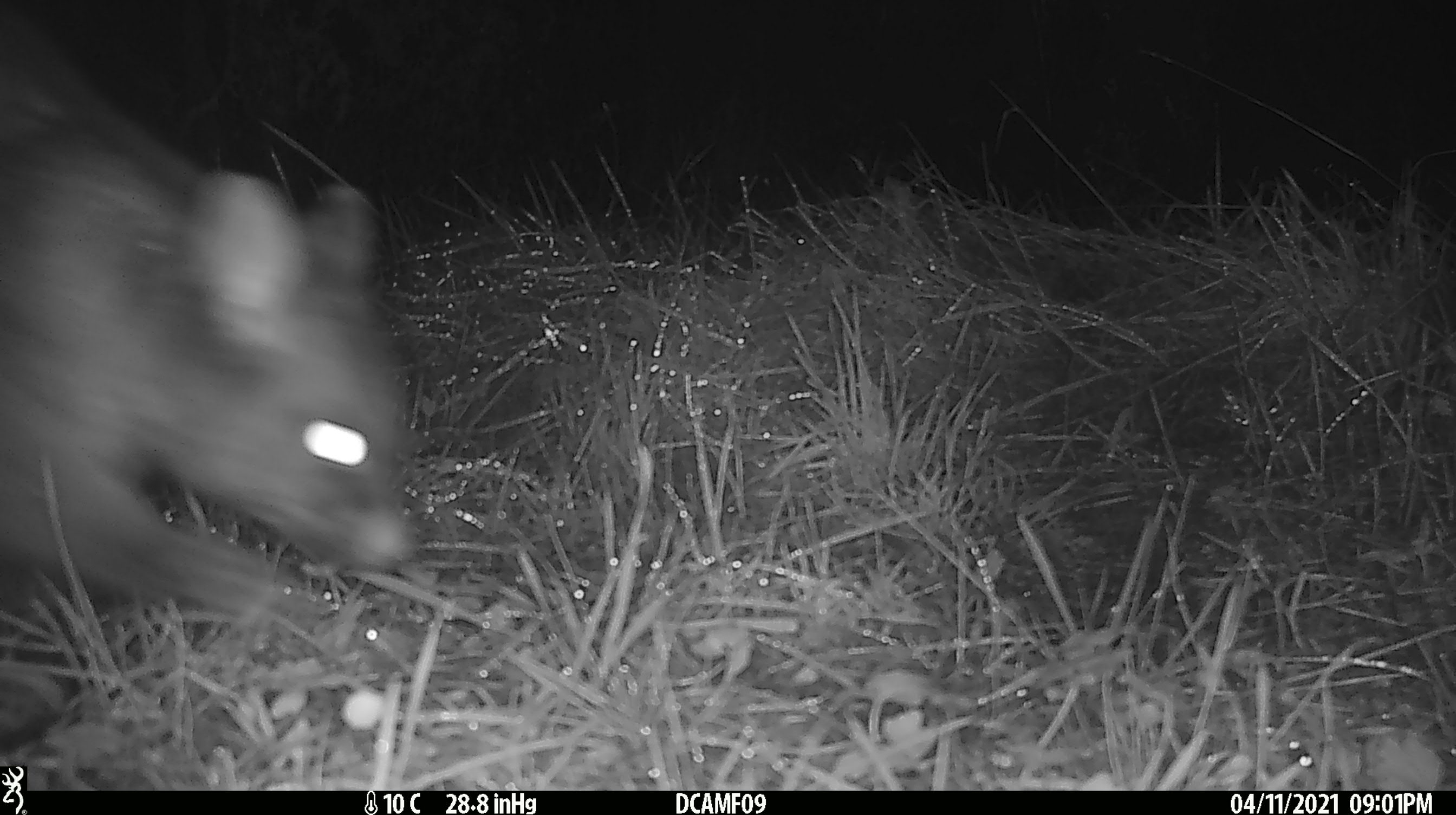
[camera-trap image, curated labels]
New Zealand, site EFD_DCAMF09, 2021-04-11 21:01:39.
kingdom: Animalia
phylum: Chordata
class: Mammalia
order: Diprotodontia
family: Phalangeridae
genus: Trichosurus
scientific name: Trichosurus vulpecula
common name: common brushtail possum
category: possum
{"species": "possum (common brushtail possum) (Trichosurus vulpecula)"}